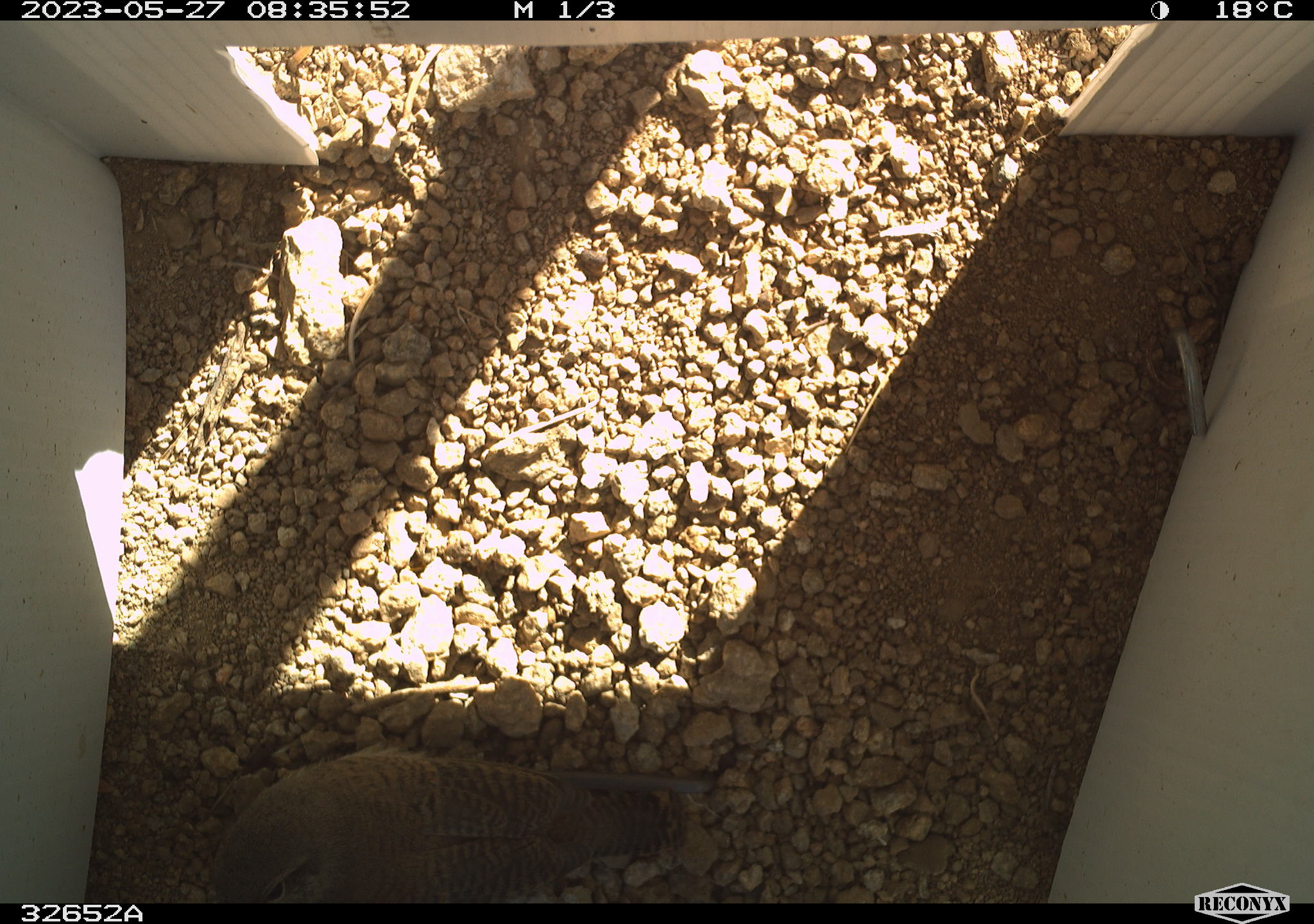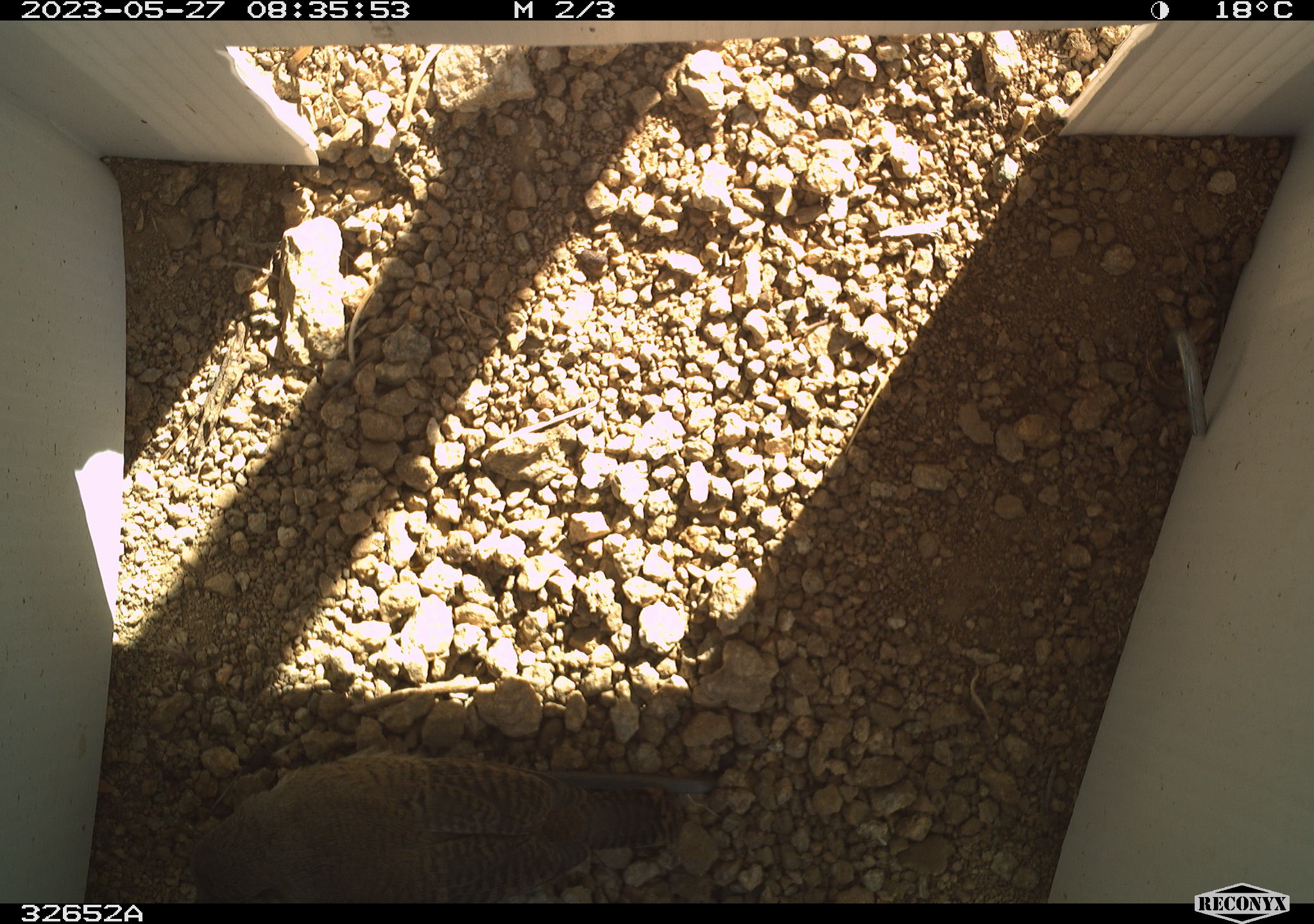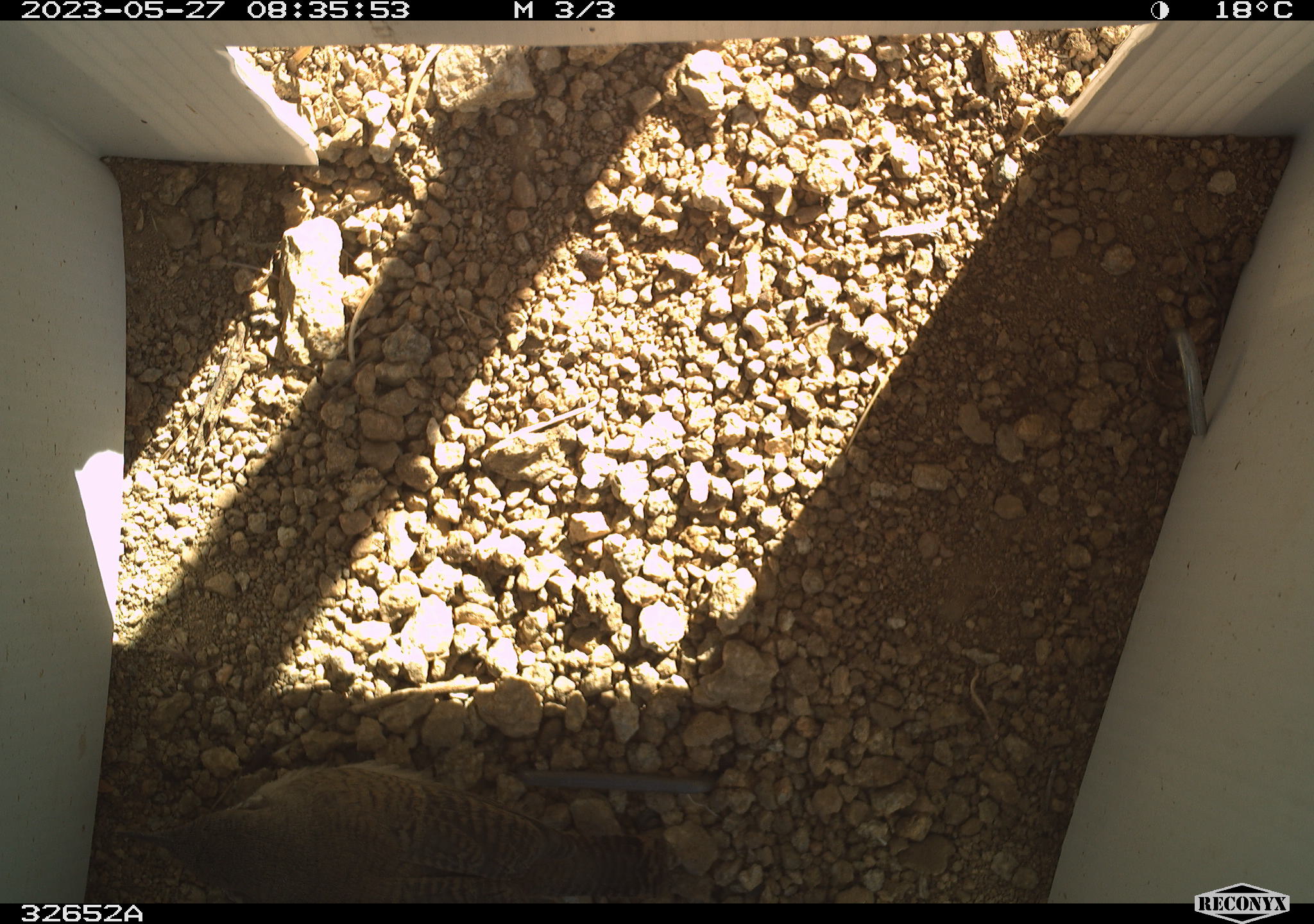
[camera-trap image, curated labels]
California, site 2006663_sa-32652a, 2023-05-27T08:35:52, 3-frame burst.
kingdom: Animalia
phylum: Chordata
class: Aves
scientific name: Aves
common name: bird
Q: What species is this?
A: Bird (Aves).